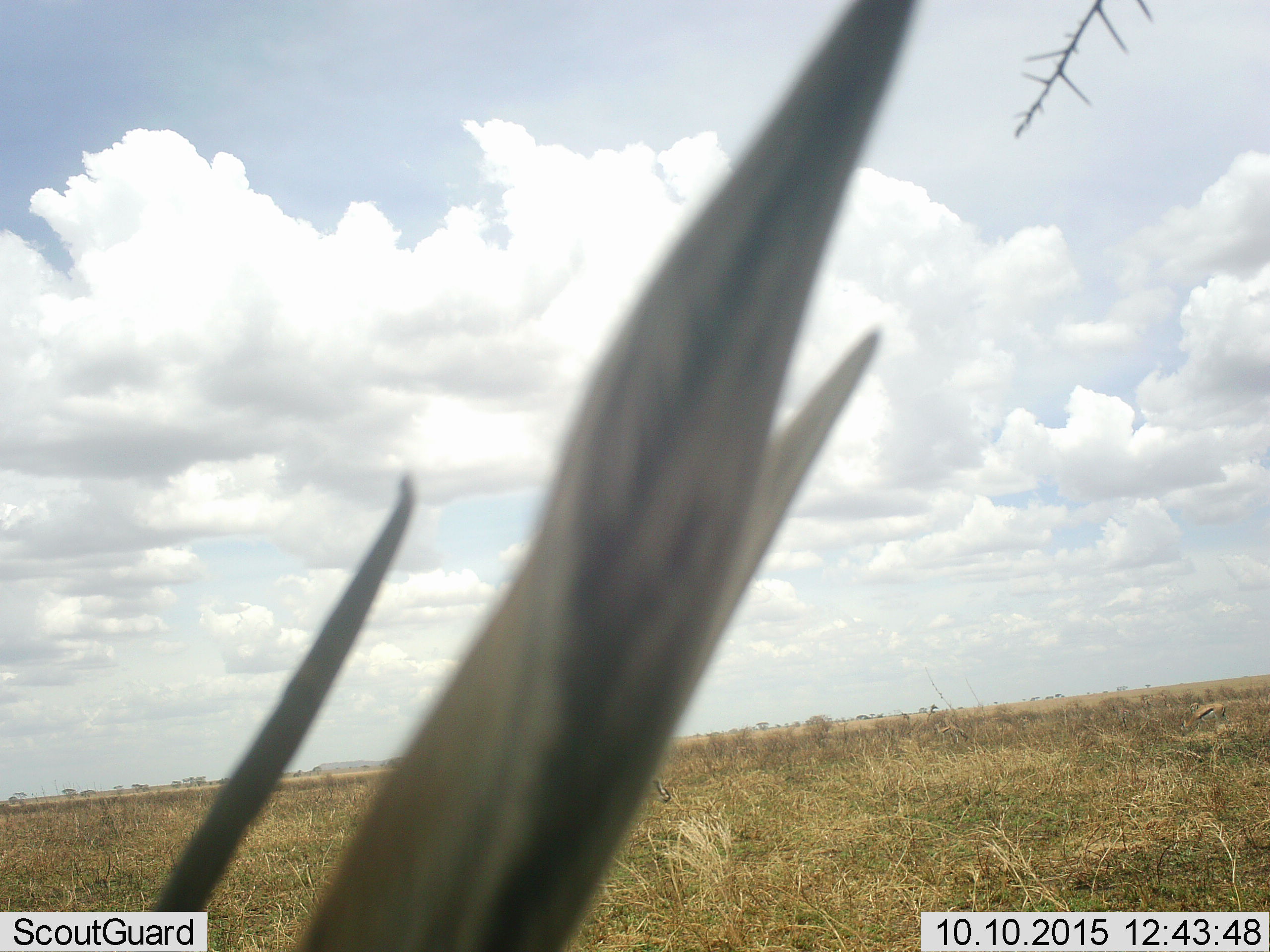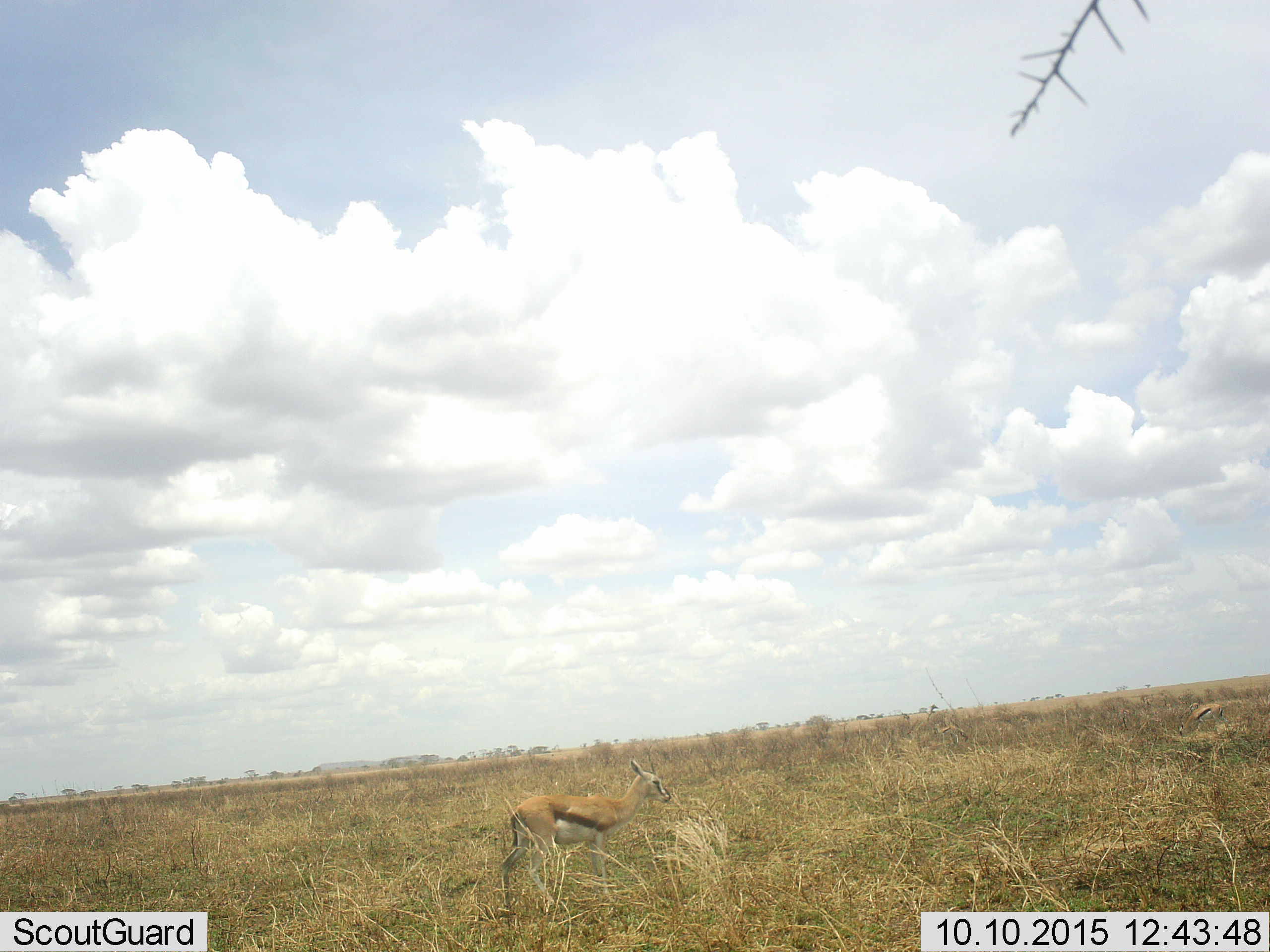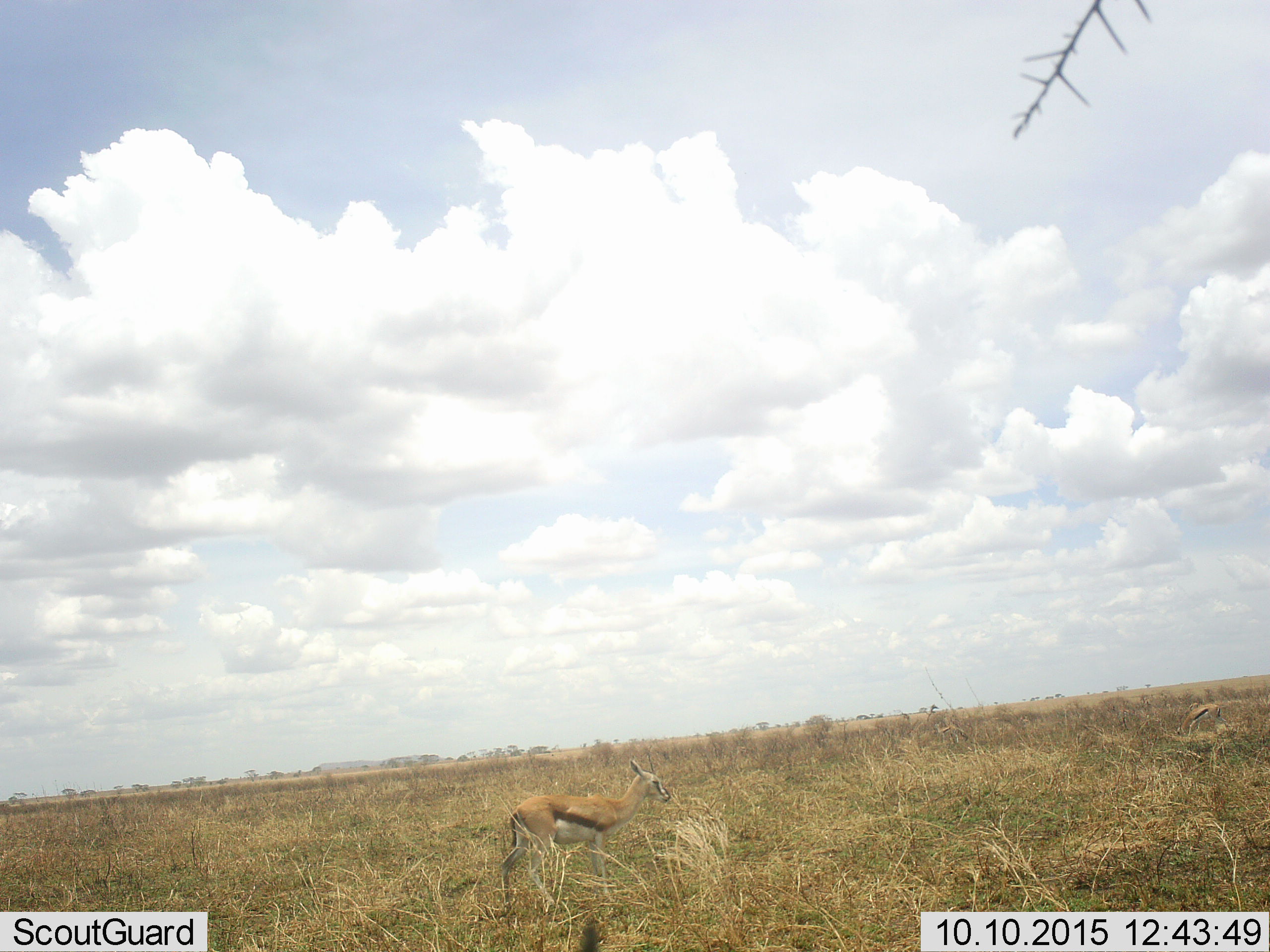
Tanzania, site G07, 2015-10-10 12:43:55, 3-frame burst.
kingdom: Animalia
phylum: Chordata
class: Mammalia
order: Artiodactyla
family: Bovidae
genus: Eudorcas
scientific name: Eudorcas thomsonii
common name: thomson's gazelle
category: gazellethomsons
Gazellethomsons (thomson's gazelle) (Eudorcas thomsonii), count 2. Behavior (volunteer vote fractions): standing 90%, resting 0%, moving 30%, interacting 0%. Young present (vote fraction): 10%. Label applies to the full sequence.